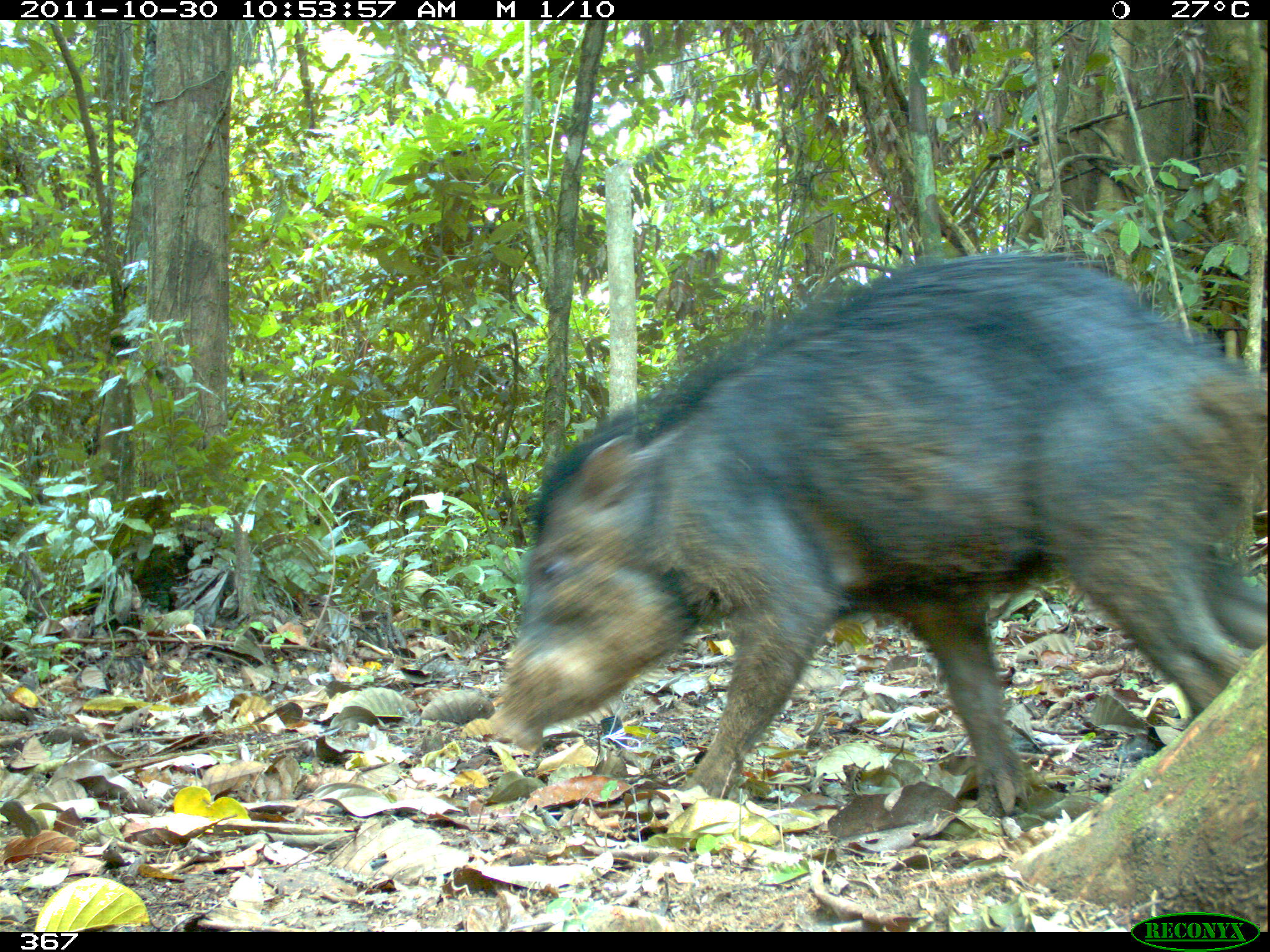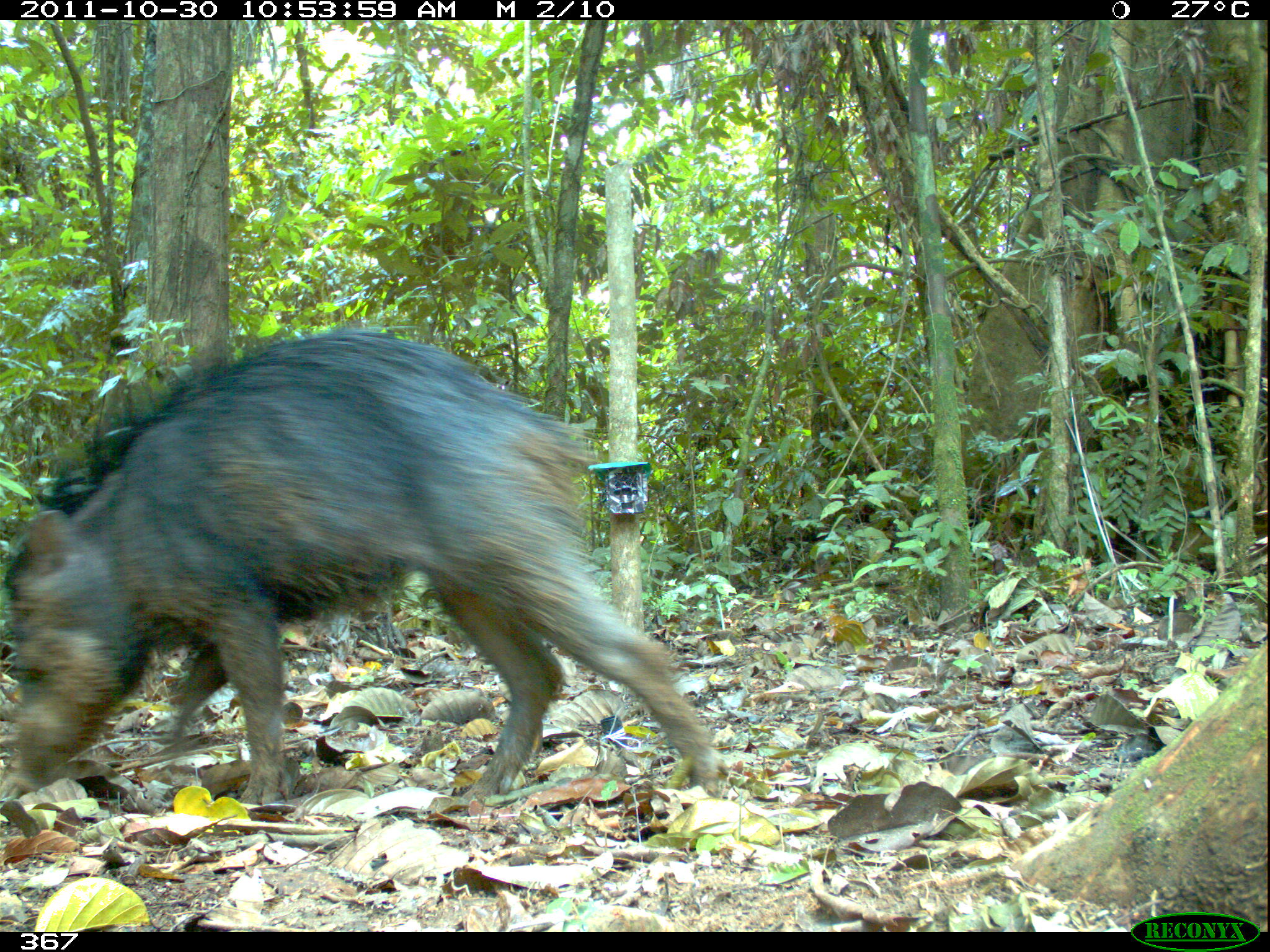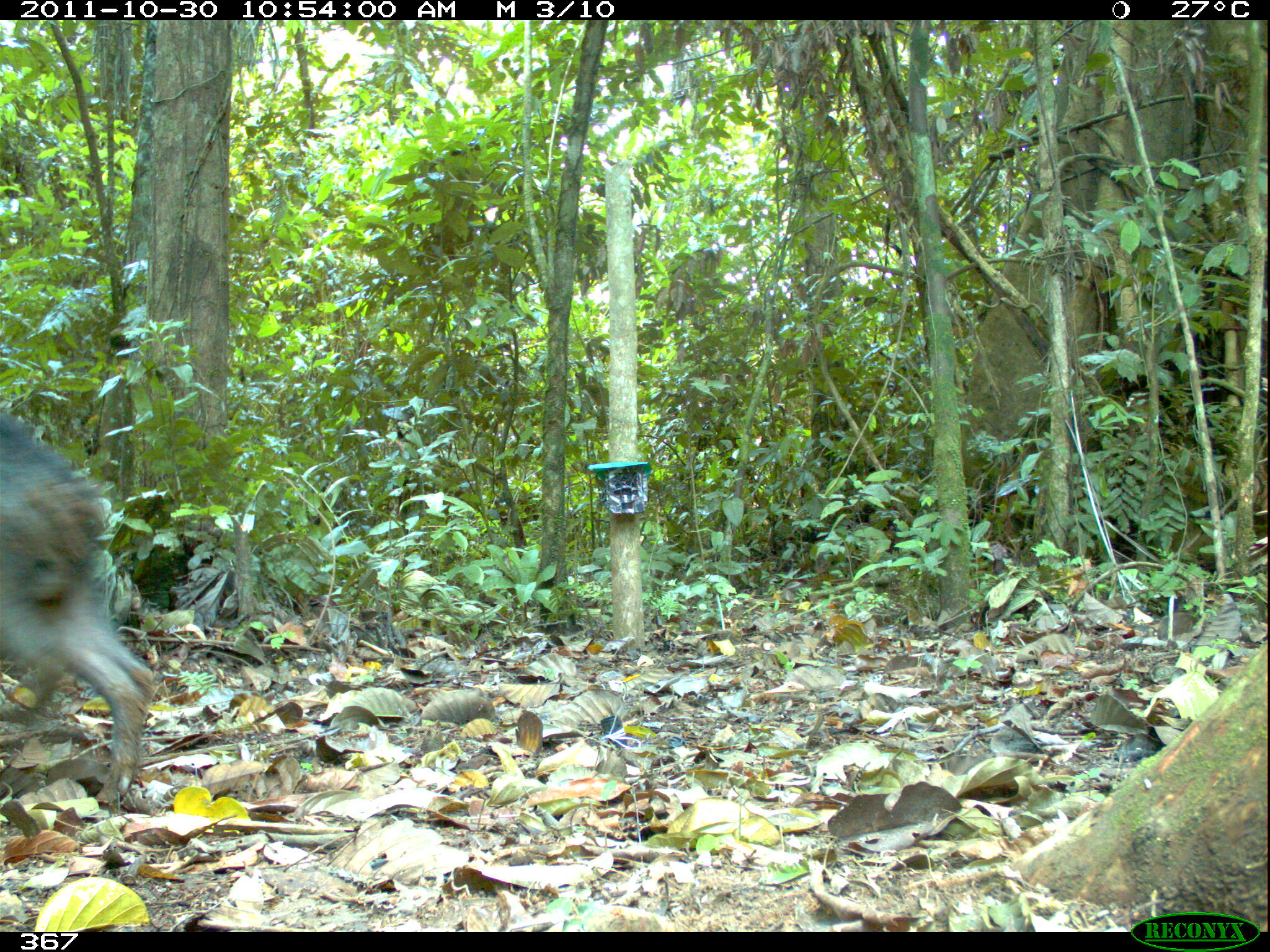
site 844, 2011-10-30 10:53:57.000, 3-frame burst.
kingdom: Animalia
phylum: Chordata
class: Mammalia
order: Artiodactyla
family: Tayassuidae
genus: Tayassu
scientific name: Tayassu pecari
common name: white-lipped peccary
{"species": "Tayassu pecari (white-lipped peccary)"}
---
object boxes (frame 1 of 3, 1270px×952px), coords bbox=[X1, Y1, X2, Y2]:
tayassu pecari: bbox=[483, 246, 1270, 820]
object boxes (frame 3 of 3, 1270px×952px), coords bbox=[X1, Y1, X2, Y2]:
tayassu pecari: bbox=[2, 410, 163, 807]